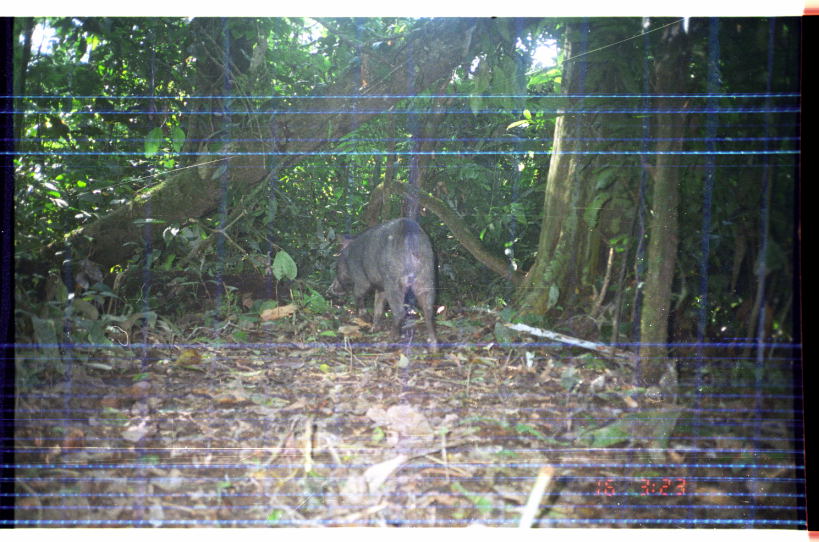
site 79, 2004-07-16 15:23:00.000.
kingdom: Animalia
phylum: Chordata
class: Mammalia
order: Artiodactyla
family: Tayassuidae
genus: Tayassu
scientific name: Tayassu pecari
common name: white-lipped peccary